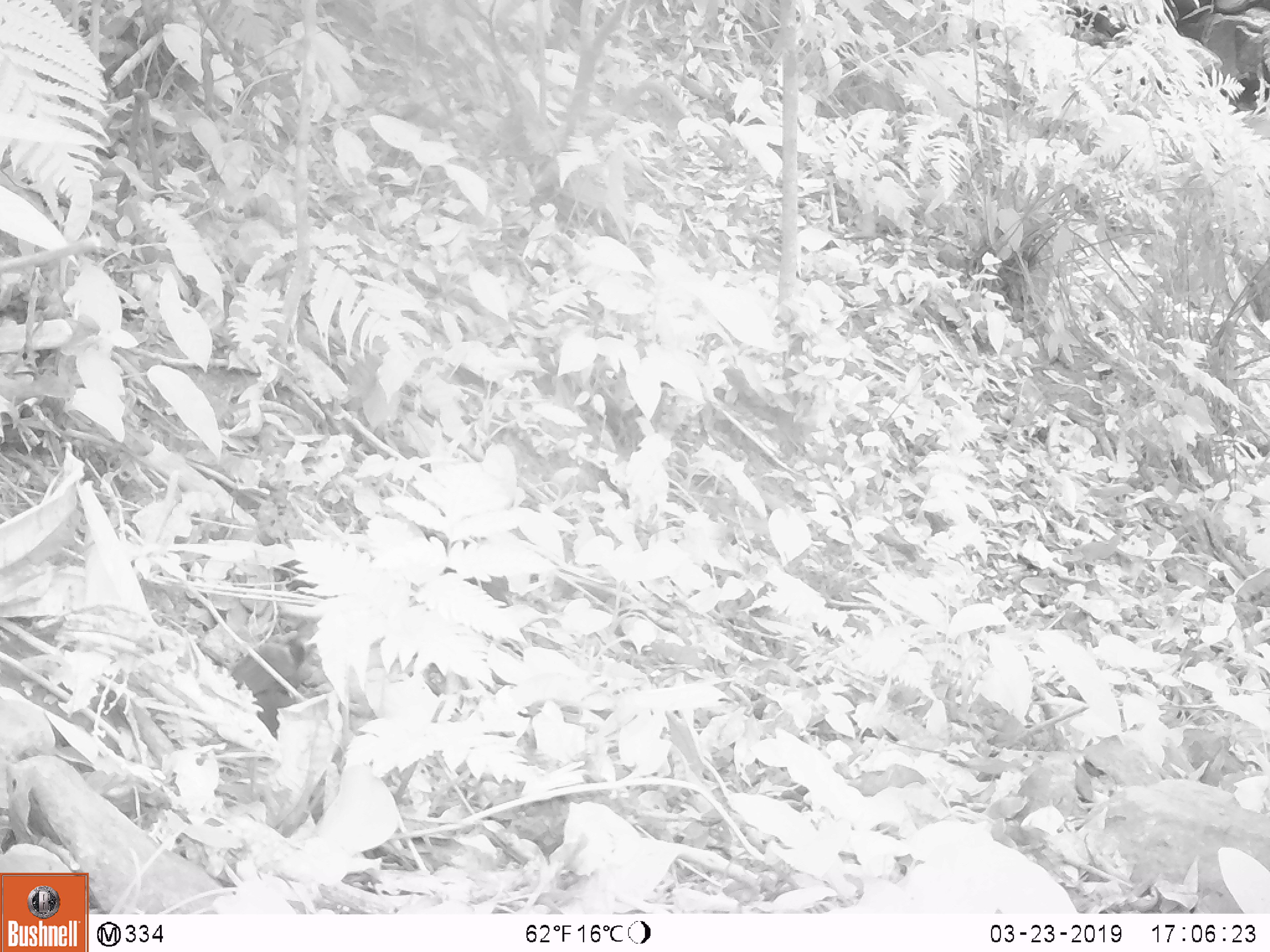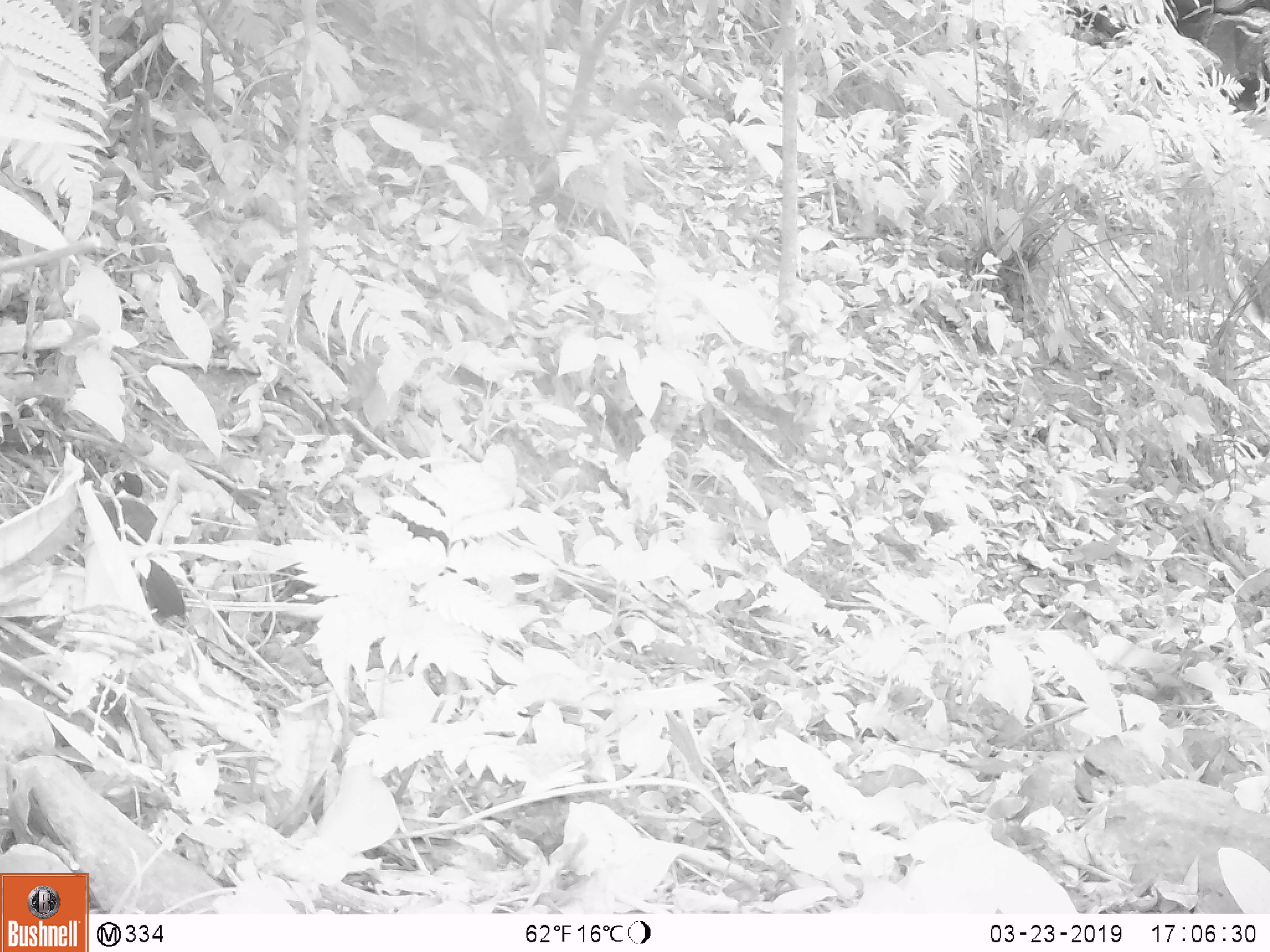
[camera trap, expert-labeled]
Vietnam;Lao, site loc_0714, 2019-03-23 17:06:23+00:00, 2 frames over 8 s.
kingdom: Animalia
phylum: Chordata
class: Aves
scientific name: Aves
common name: bird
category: unidentified bird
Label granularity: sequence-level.